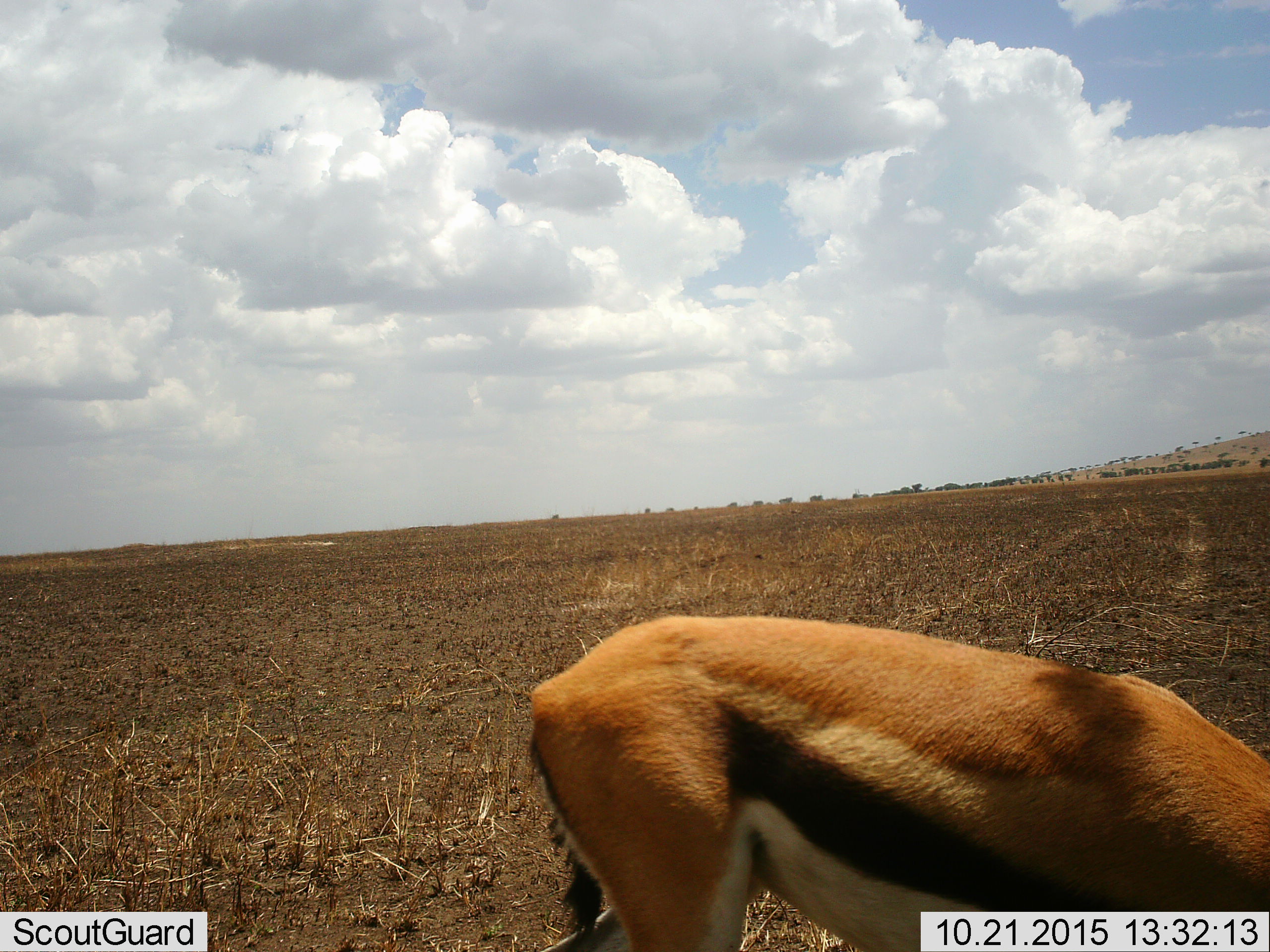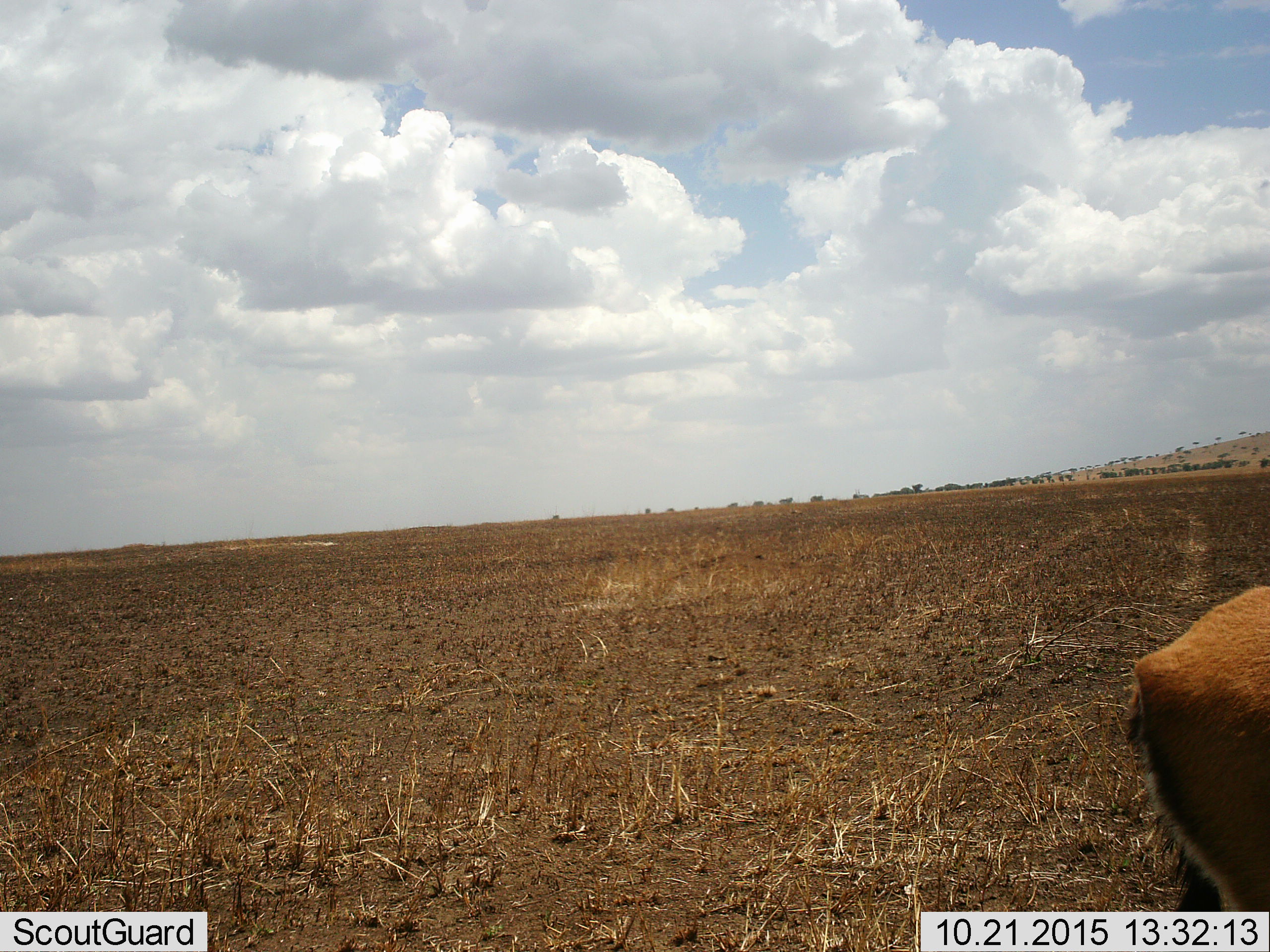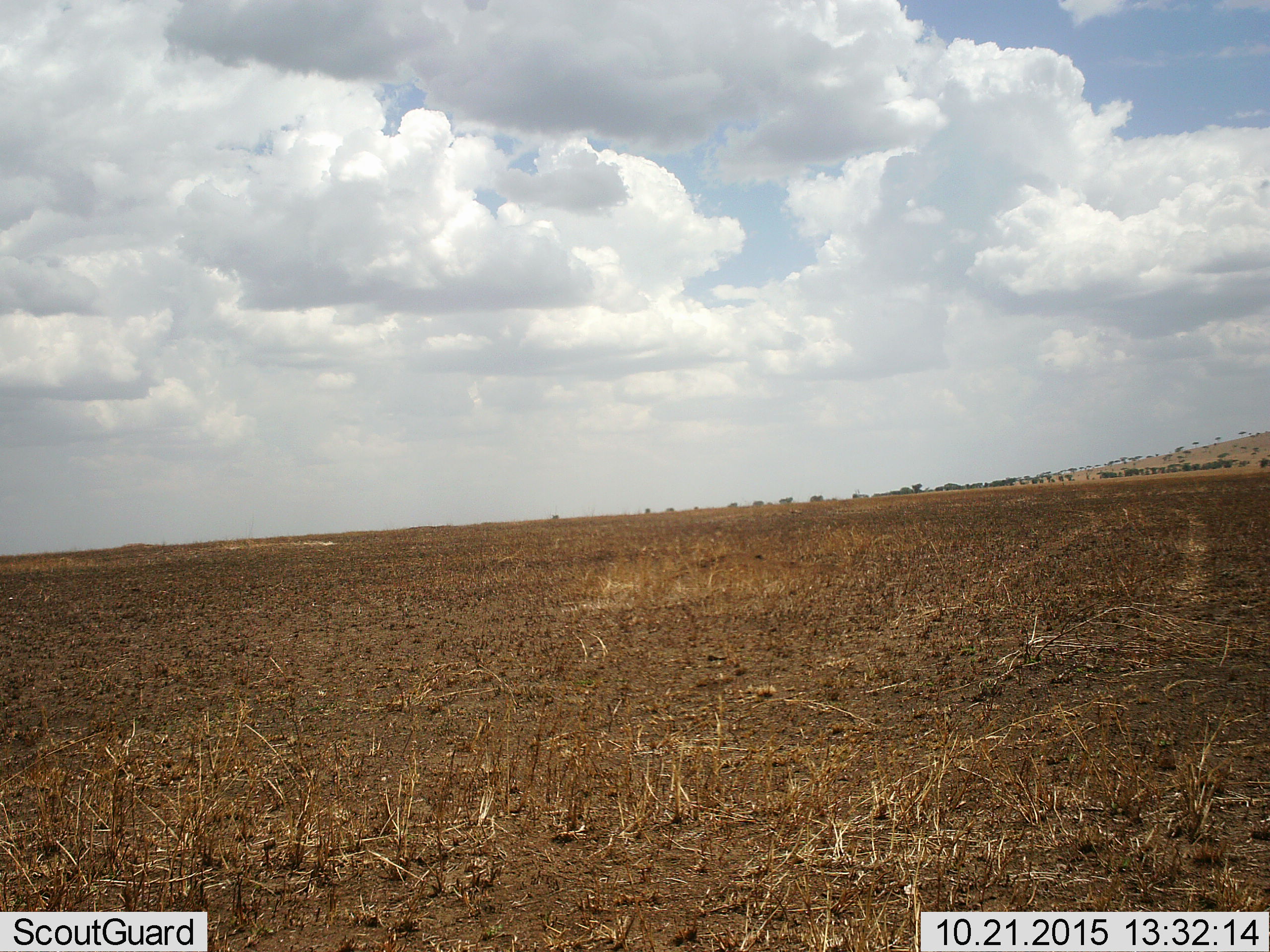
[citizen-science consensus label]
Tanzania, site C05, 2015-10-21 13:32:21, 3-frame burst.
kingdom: Animalia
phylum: Chordata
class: Mammalia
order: Artiodactyla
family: Bovidae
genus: Eudorcas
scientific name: Eudorcas thomsonii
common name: thomson's gazelle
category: gazellethomsons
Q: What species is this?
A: Gazellethomsons (thomson's gazelle) (Eudorcas thomsonii).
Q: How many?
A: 1.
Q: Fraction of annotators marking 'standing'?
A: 12%.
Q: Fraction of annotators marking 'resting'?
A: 0%.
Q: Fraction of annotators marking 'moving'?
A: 69%.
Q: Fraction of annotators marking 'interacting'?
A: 0%.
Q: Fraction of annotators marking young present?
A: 0%.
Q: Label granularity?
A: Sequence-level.